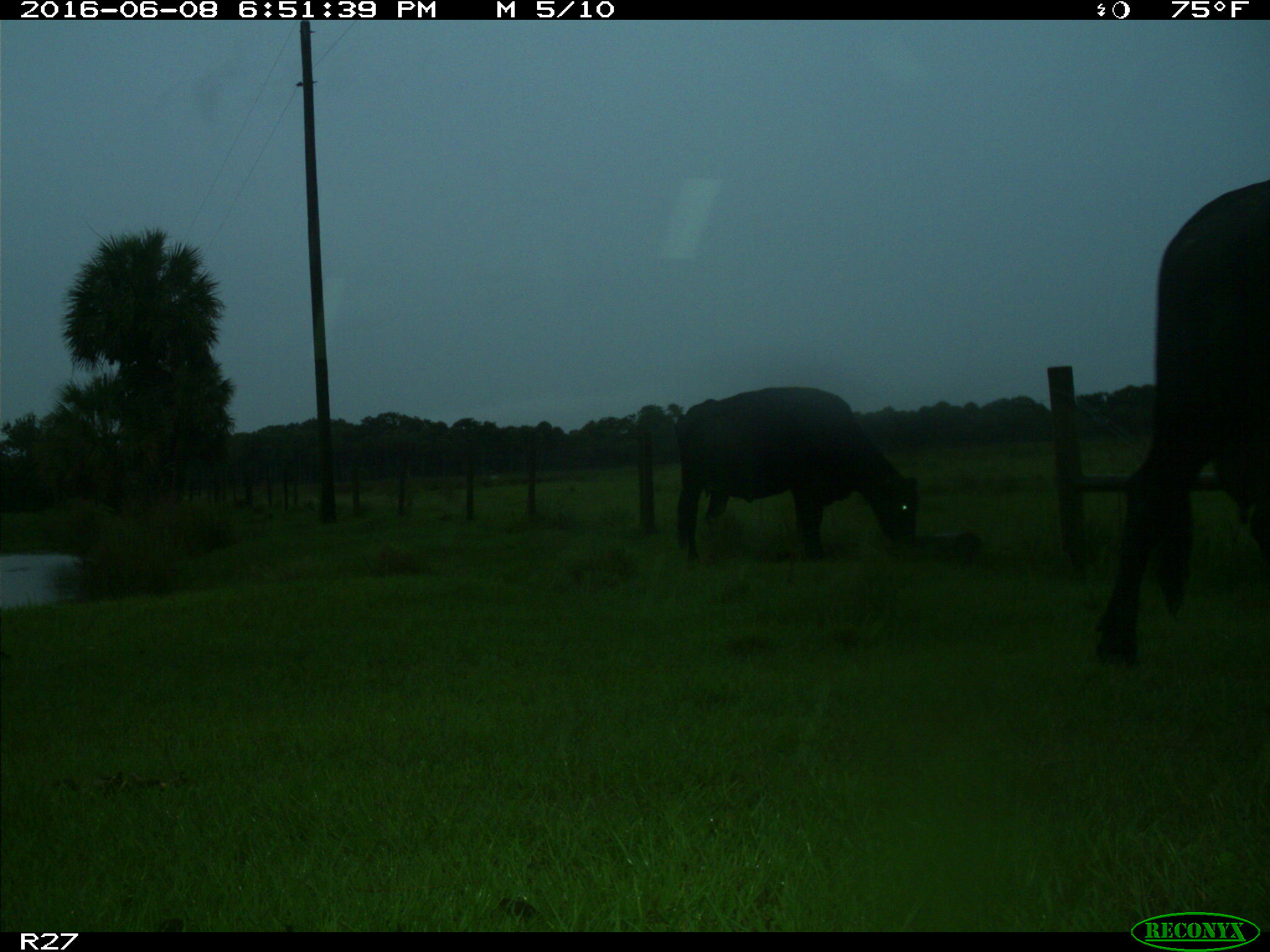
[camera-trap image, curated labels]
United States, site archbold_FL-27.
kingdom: Animalia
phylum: Chordata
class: Mammalia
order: Artiodactyla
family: Bovidae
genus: Bos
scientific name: Bos taurus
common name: domestic cow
Bos taurus (domestic cow).